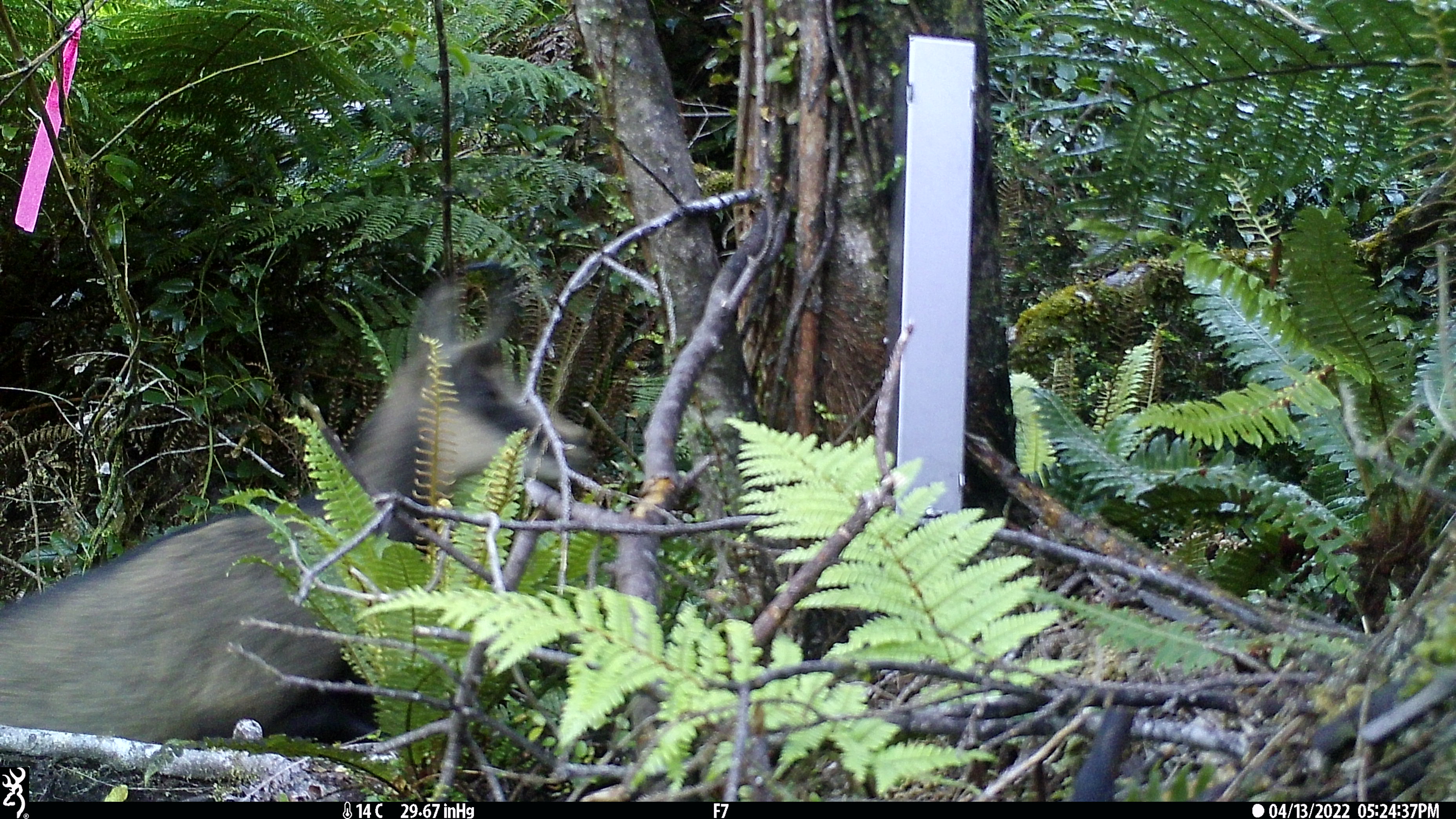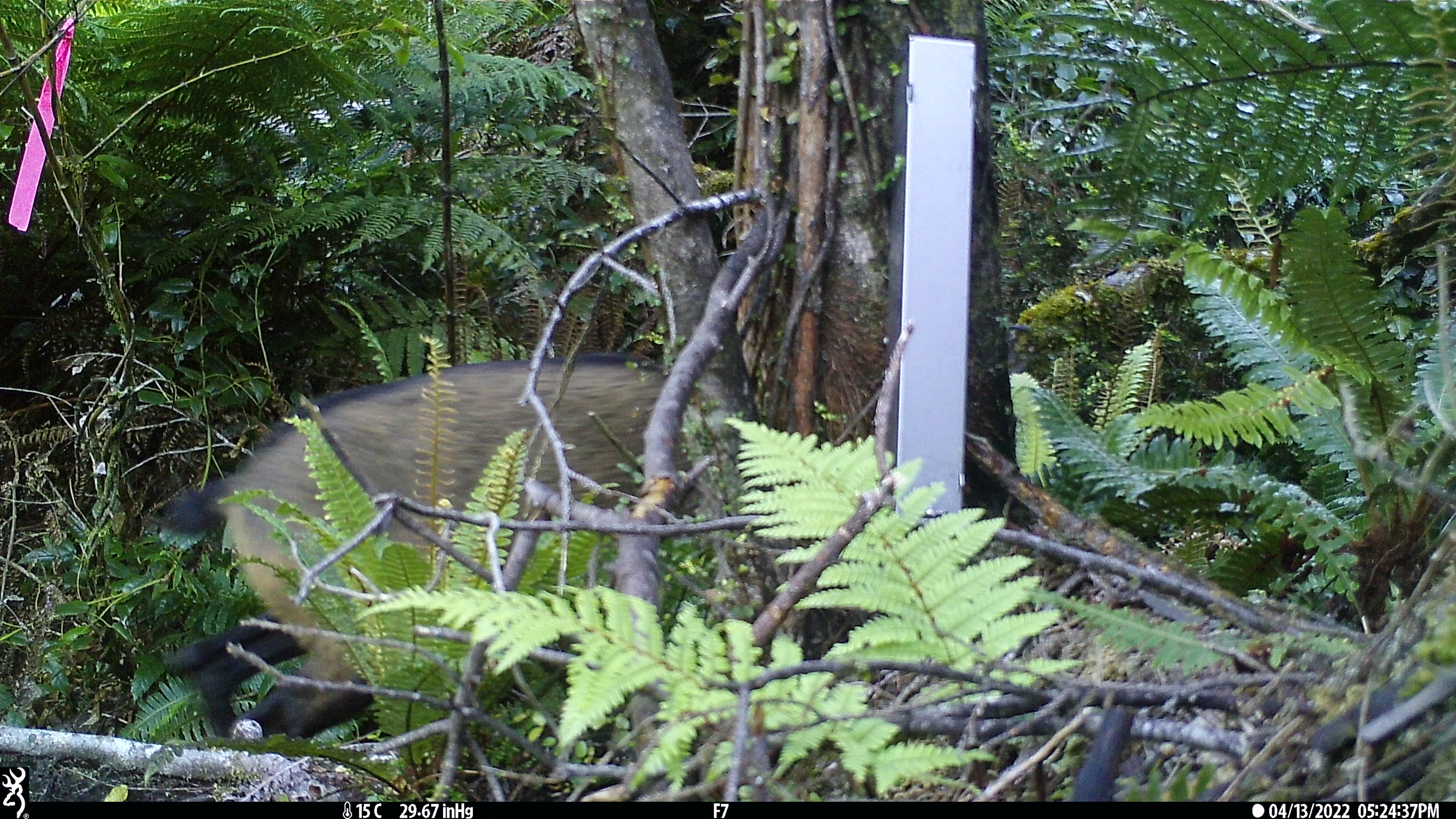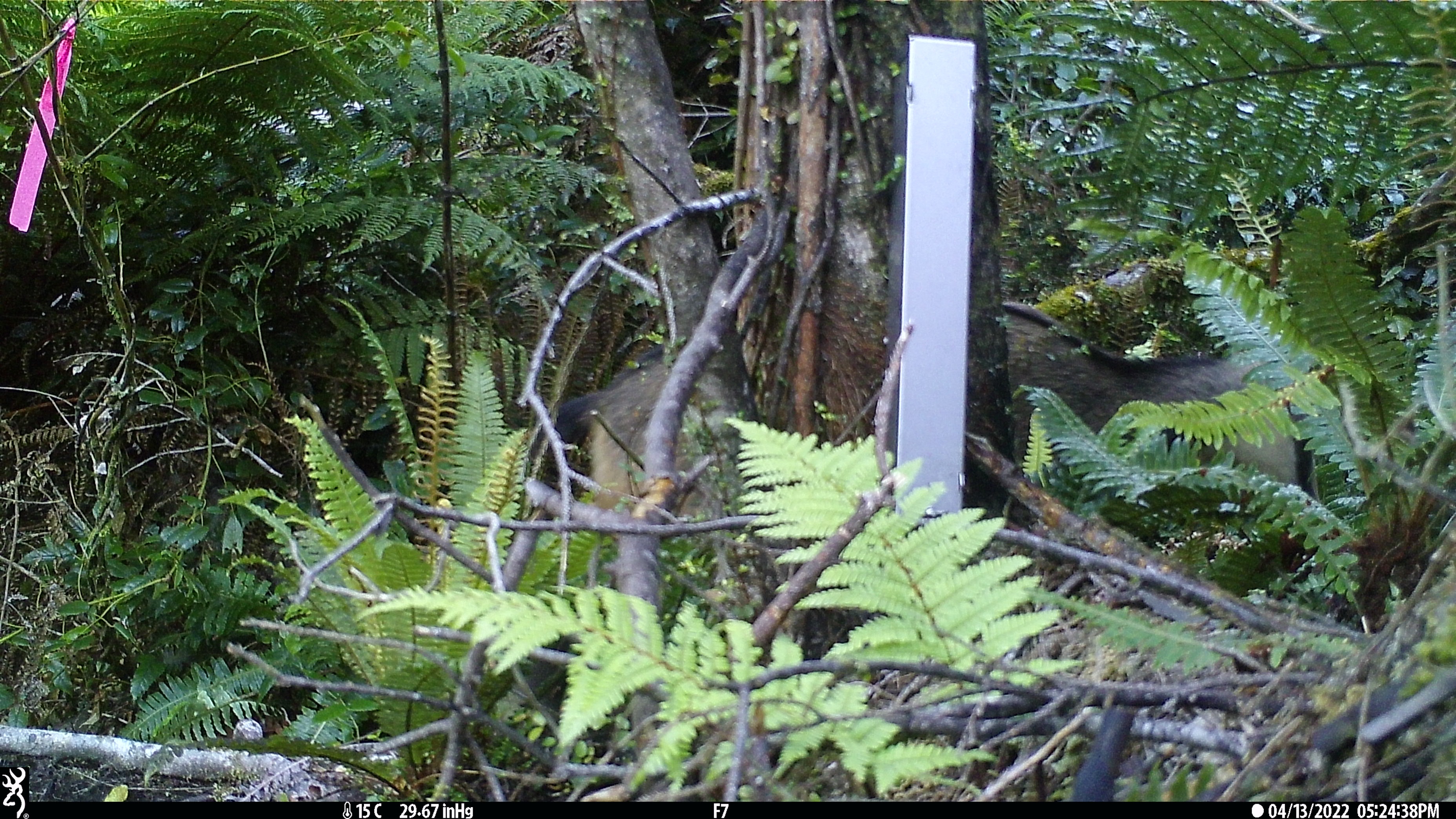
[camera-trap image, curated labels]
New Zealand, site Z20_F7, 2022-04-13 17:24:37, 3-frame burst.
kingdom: Animalia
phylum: Chordata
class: Mammalia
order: Artiodactyla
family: Bovidae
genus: Rupicapra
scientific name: Rupicapra rupicapra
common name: alpine chamois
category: chamois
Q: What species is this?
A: Chamois (alpine chamois) (Rupicapra rupicapra).